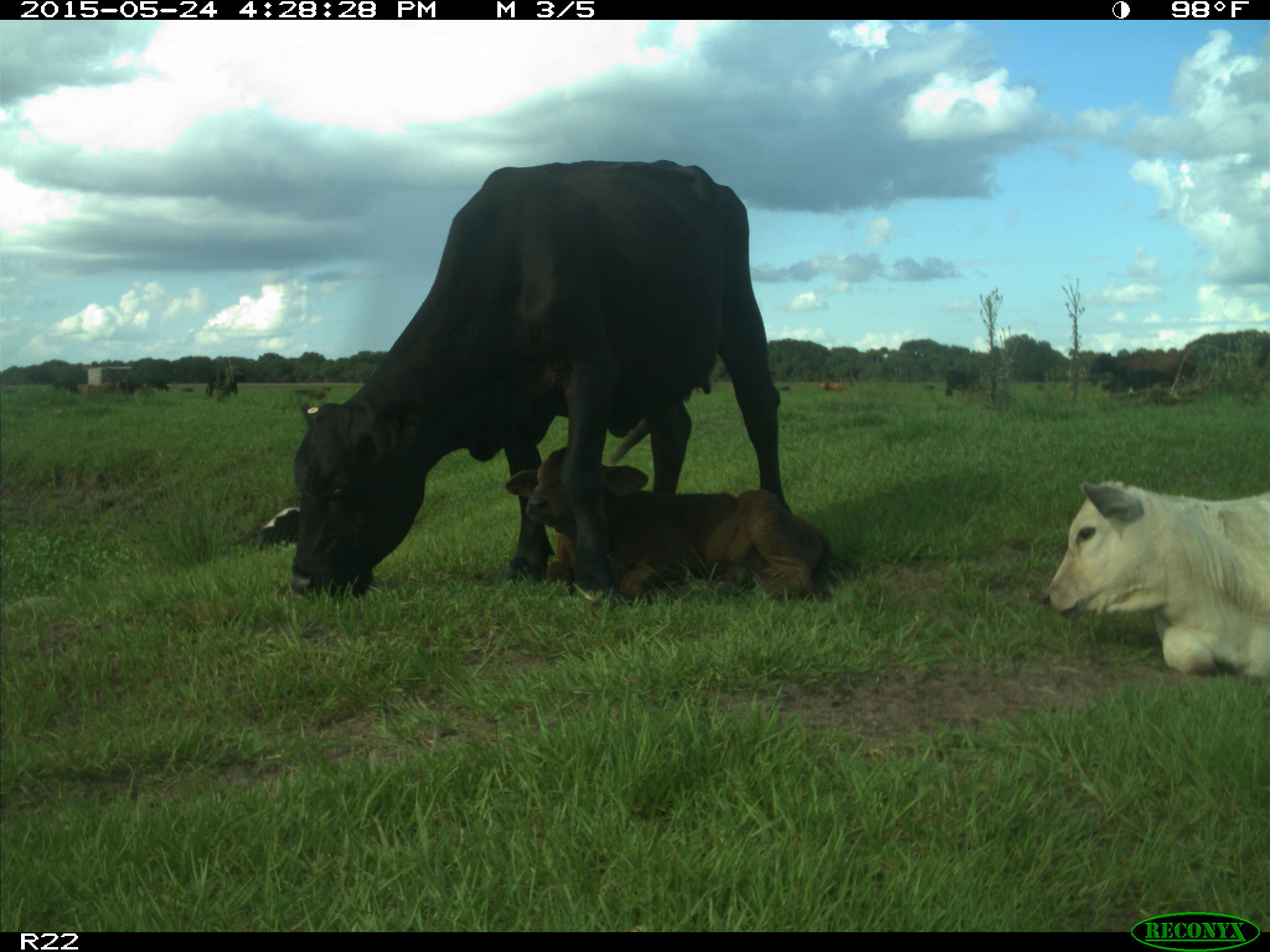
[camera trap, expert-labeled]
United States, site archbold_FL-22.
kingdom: Animalia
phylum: Chordata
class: Mammalia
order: Artiodactyla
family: Bovidae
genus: Bos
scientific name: Bos taurus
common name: domestic cow